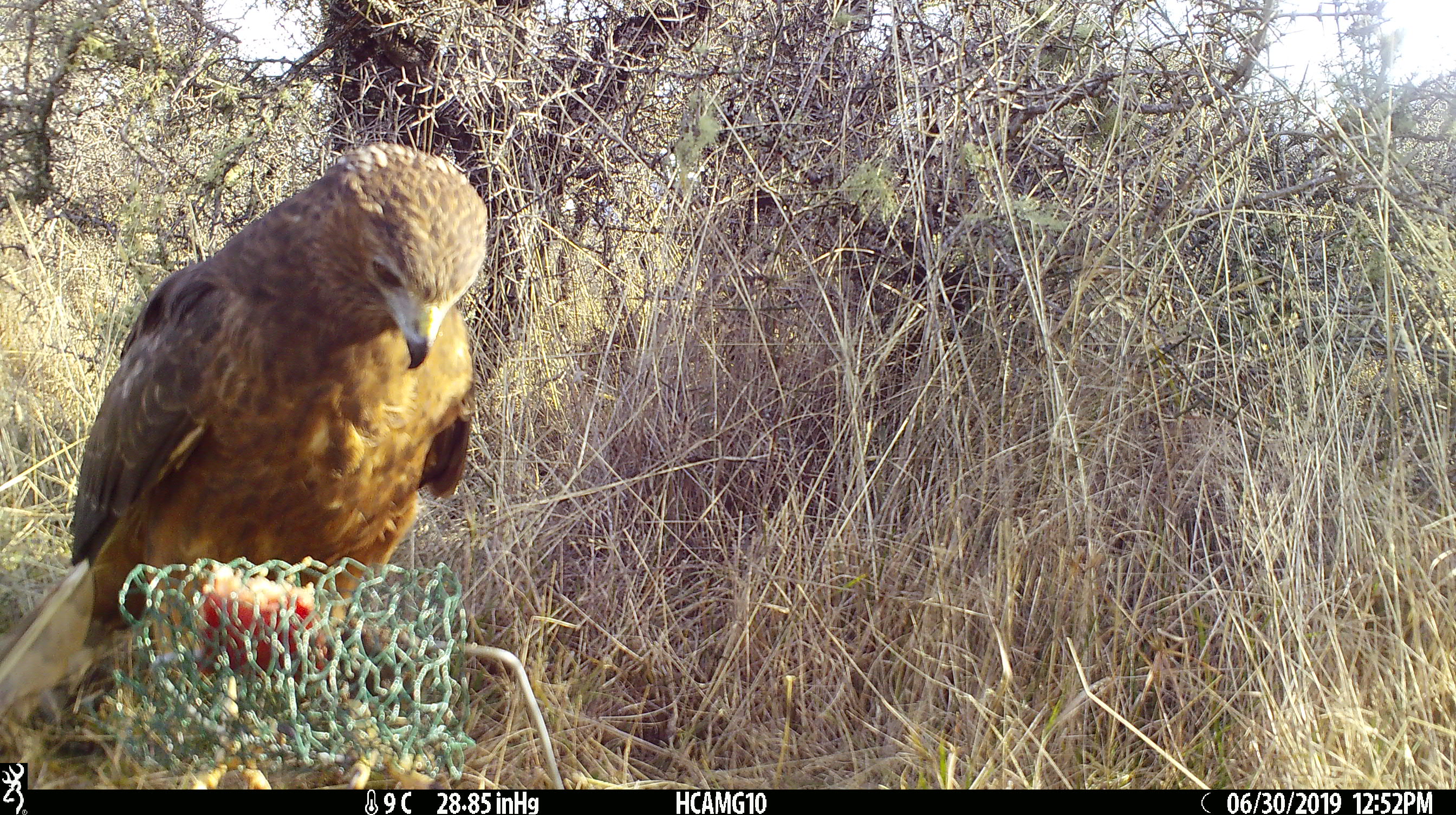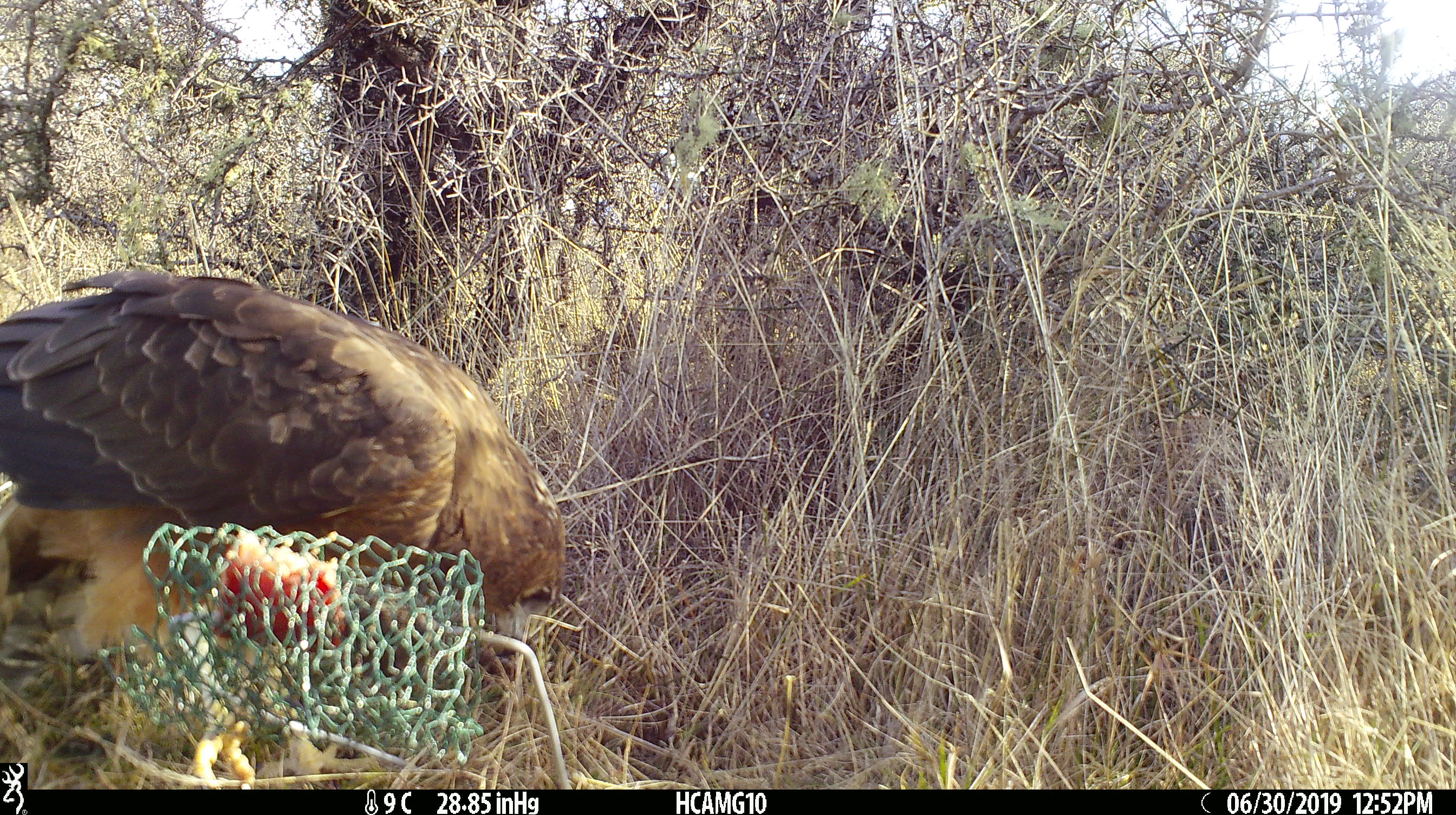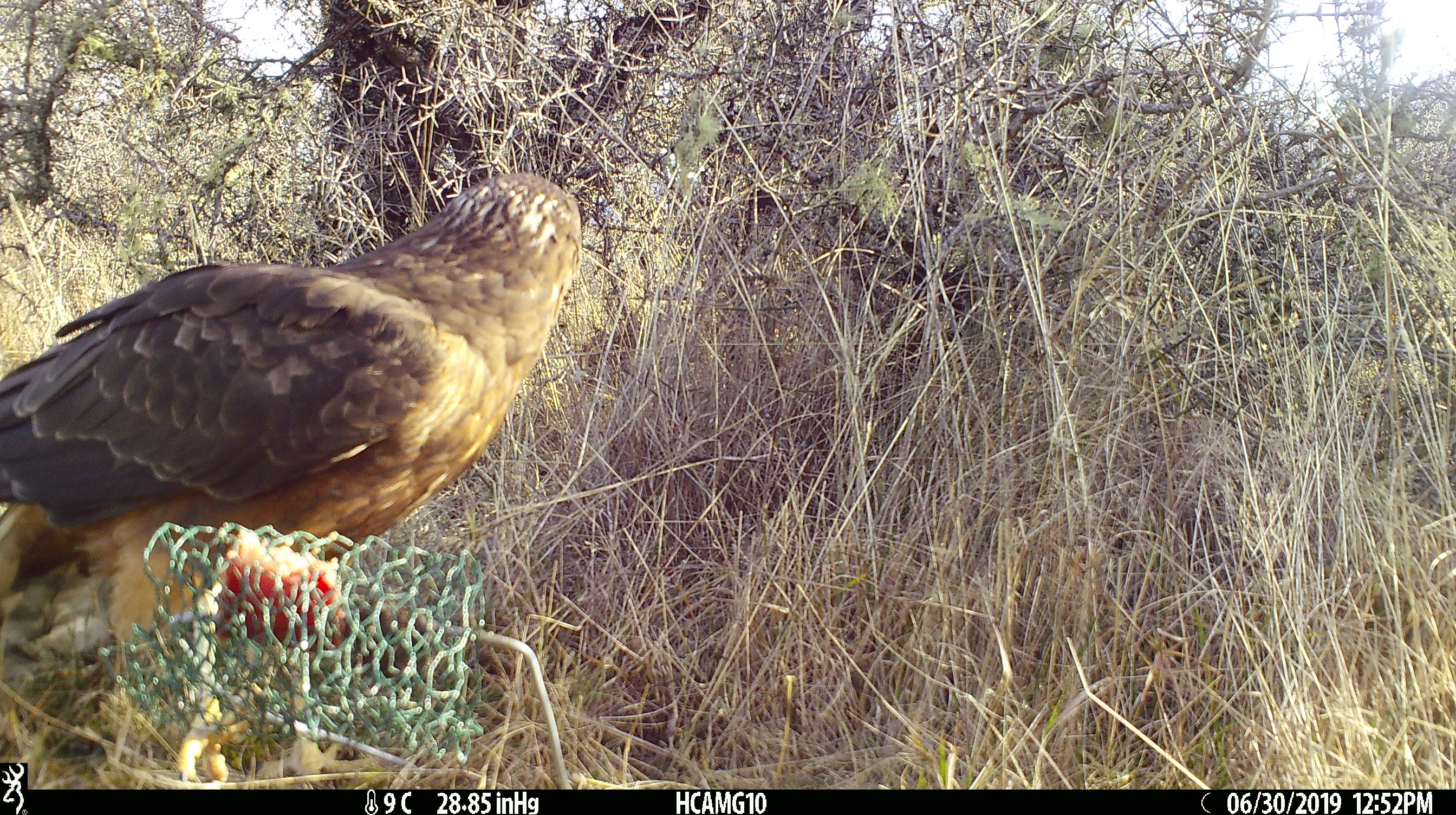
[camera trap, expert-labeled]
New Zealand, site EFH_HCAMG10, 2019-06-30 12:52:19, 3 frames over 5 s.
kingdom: Animalia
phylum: Chordata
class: Aves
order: Accipitriformes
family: Accipitridae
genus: Circus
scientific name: Circus approximans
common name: swamp harrier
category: harrier